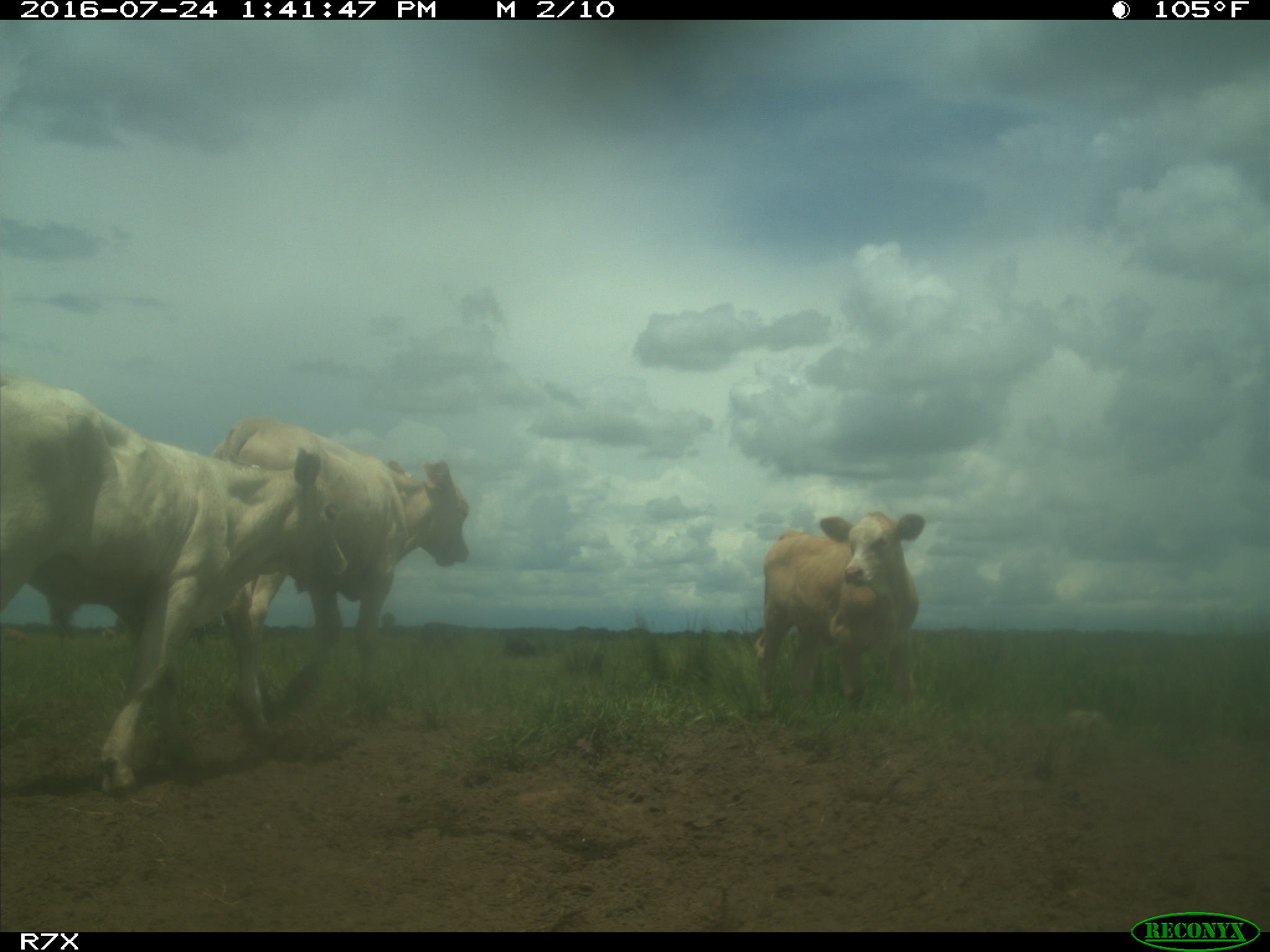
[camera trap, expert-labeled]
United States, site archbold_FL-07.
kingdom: Animalia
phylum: Chordata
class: Mammalia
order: Artiodactyla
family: Bovidae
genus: Bos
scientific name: Bos taurus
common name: domestic cow